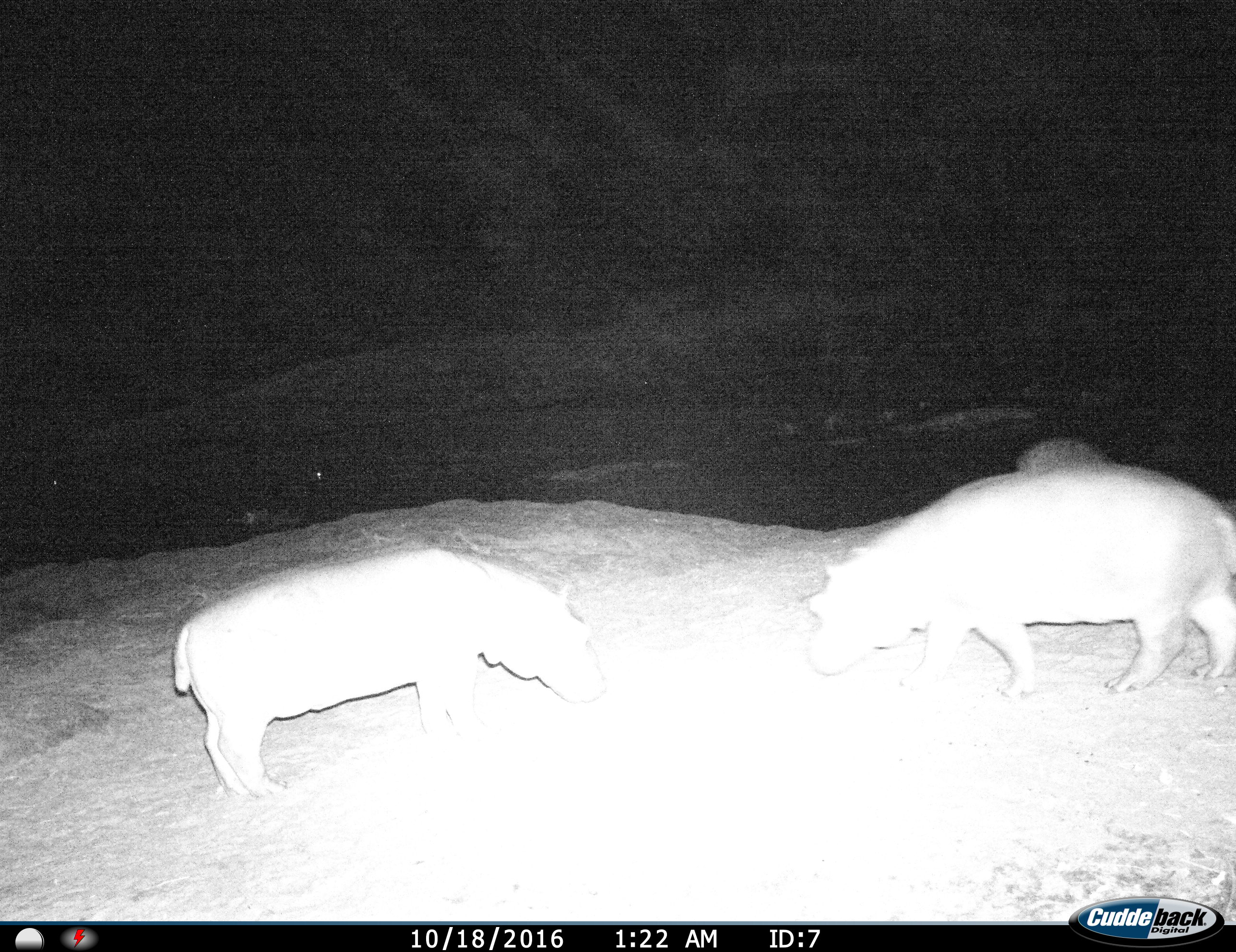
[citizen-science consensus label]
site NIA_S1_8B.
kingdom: Animalia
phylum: Chordata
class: Mammalia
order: Artiodactyla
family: Hippopotamidae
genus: Hippopotamus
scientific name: Hippopotamus amphibius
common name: hippopotamus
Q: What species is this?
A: Hippopotamus (Hippopotamus amphibius).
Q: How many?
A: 2.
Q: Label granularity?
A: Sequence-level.